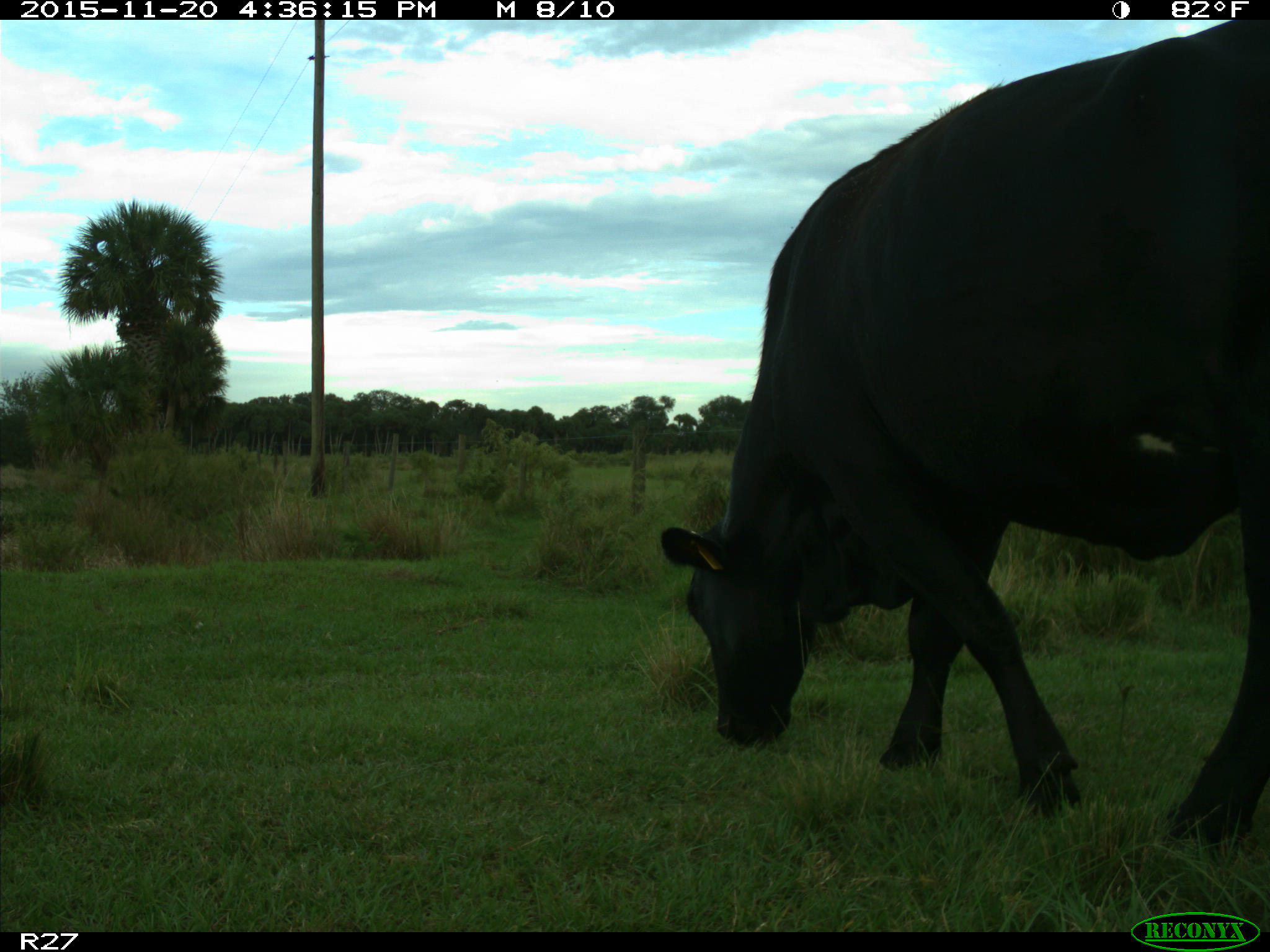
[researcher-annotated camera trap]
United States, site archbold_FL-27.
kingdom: Animalia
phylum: Chordata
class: Mammalia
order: Artiodactyla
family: Bovidae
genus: Bos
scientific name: Bos taurus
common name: domestic cow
Bos taurus (domestic cow).